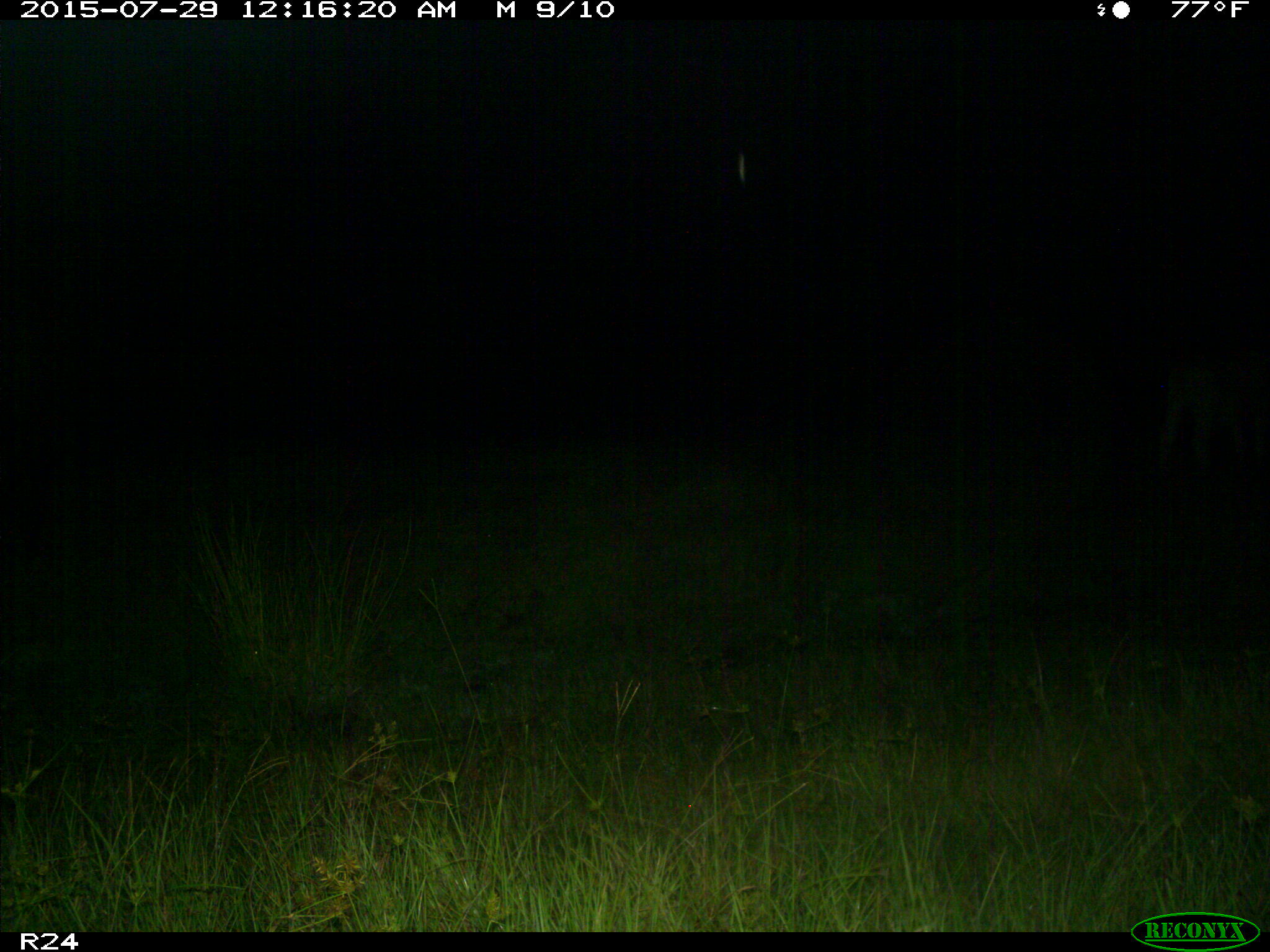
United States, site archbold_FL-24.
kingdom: Animalia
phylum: Chordata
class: Mammalia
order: Artiodactyla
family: Bovidae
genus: Bos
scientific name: Bos taurus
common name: domestic cow